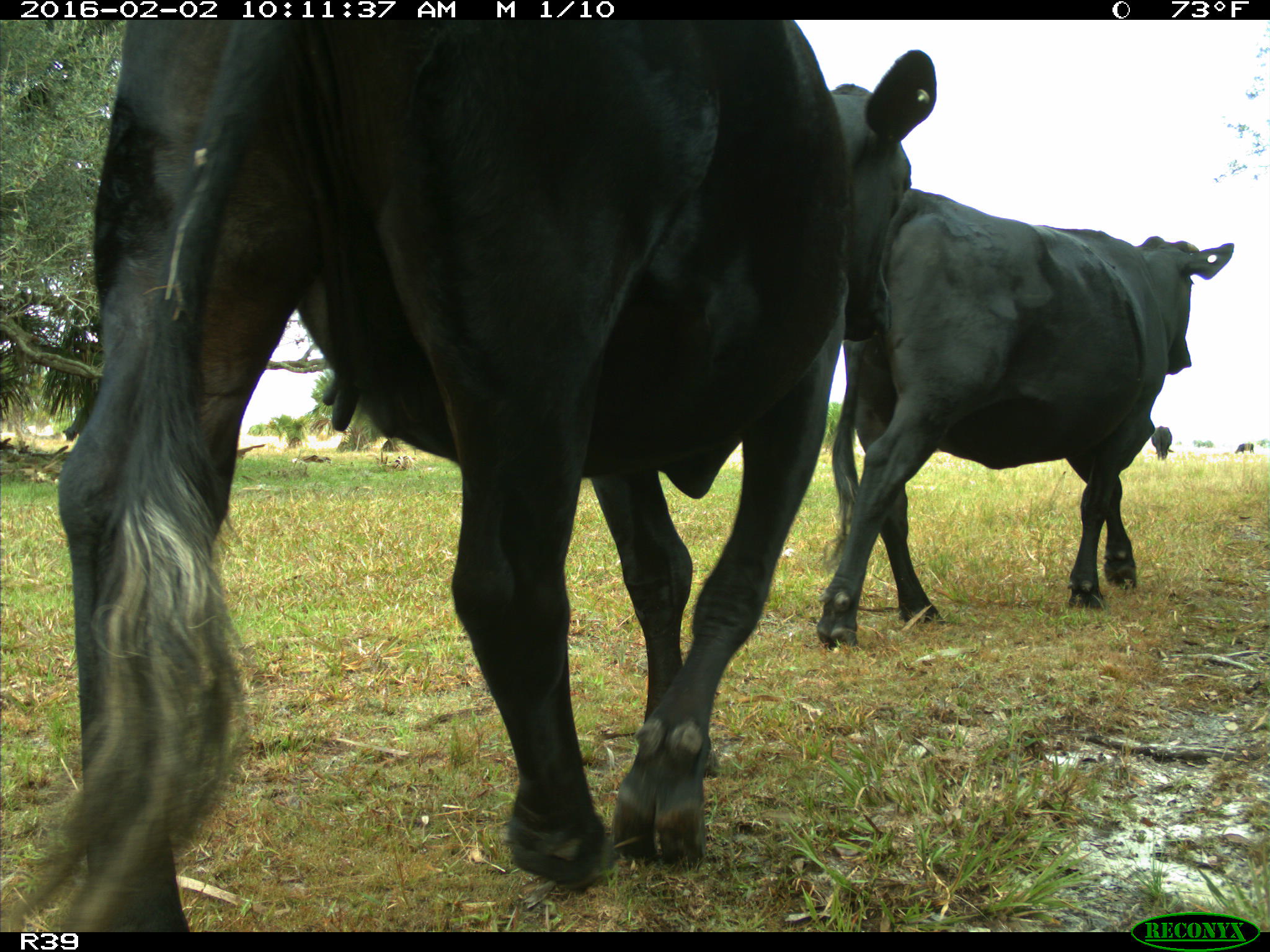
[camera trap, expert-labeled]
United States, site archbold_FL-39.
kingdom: Animalia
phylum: Chordata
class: Mammalia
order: Artiodactyla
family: Bovidae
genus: Bos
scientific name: Bos taurus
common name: domestic cow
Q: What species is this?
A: Bos taurus (domestic cow).